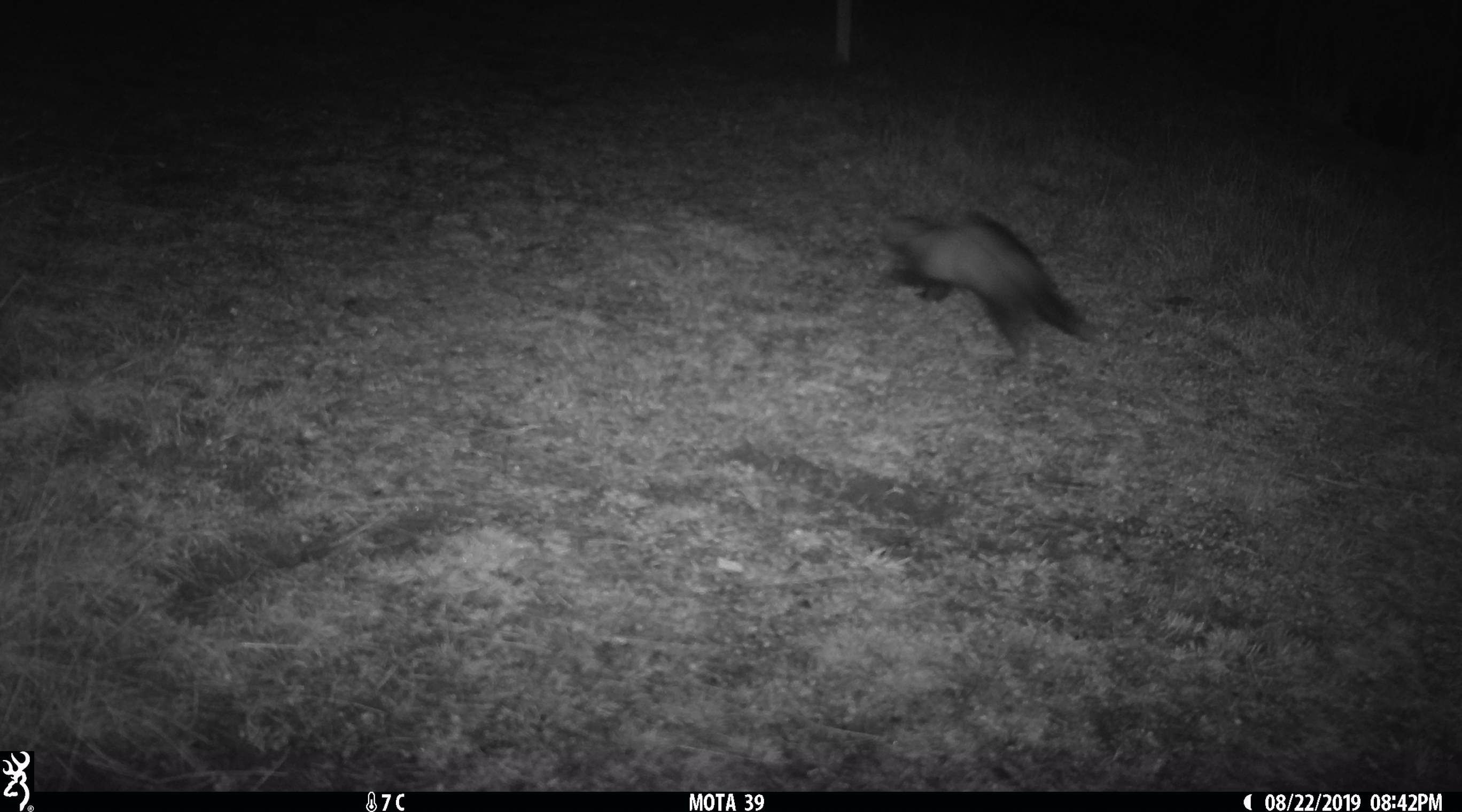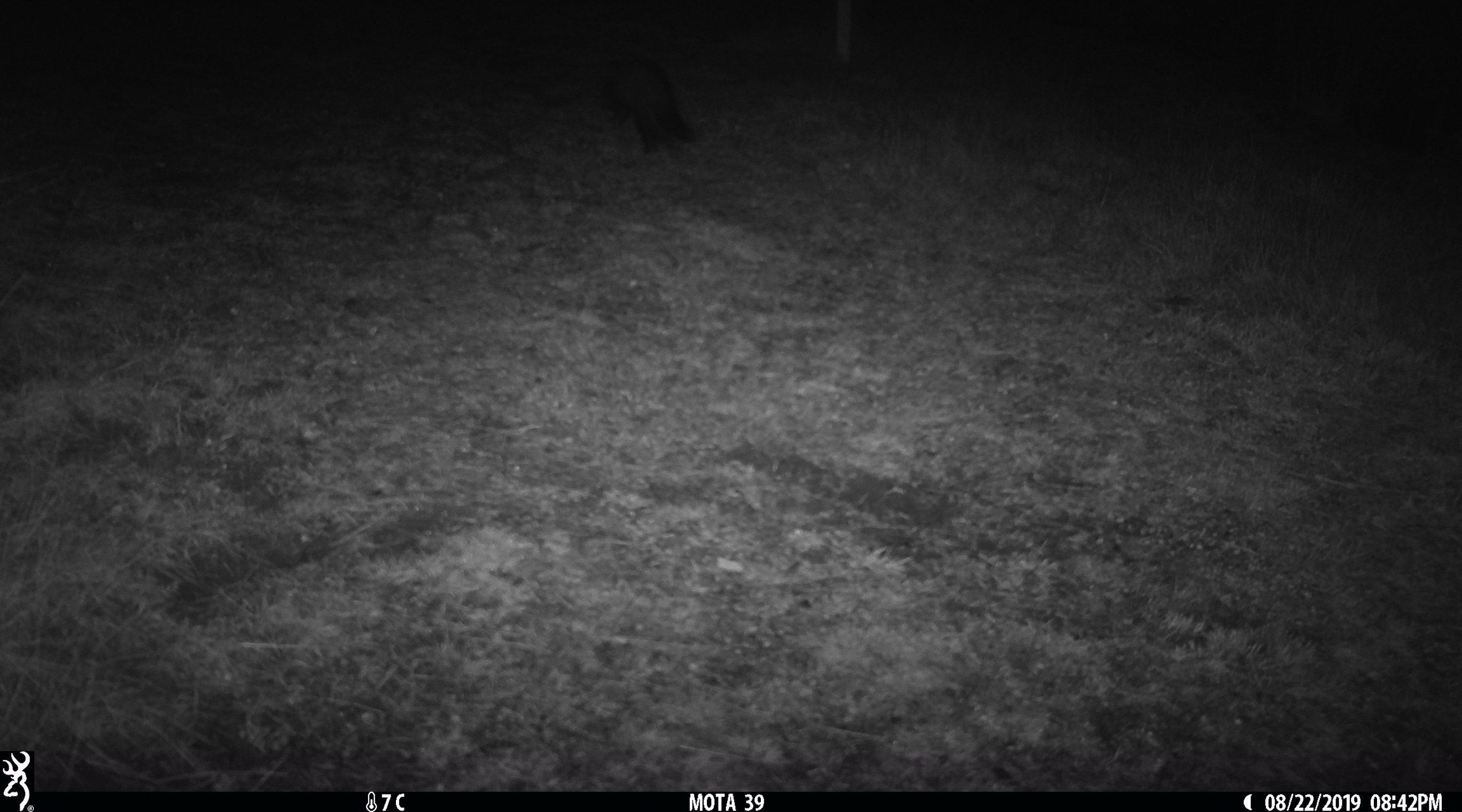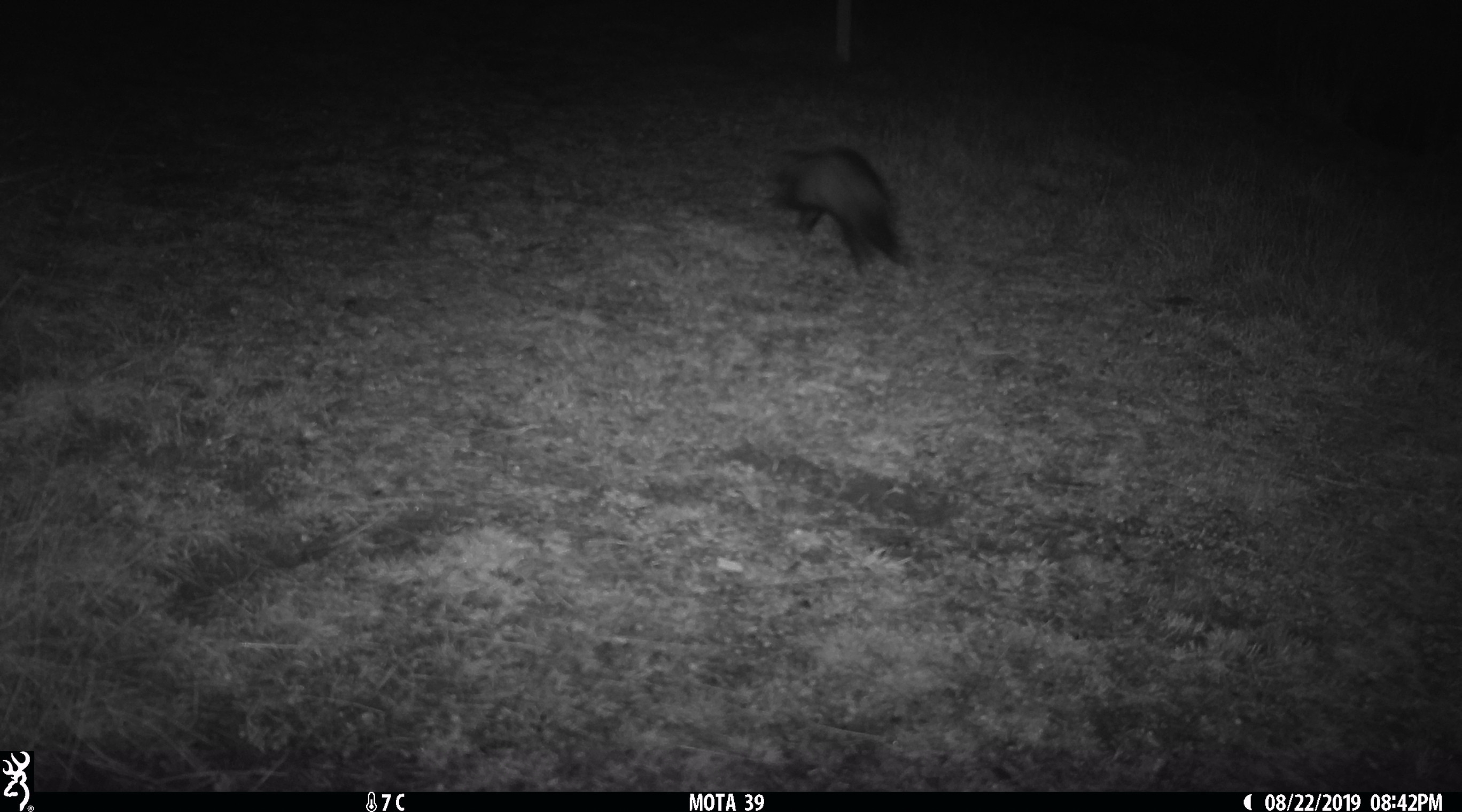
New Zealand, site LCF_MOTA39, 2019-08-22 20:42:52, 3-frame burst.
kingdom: Animalia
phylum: Chordata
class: Mammalia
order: Carnivora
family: Mustelidae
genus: Mustela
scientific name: Mustela furo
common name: ferret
Ferret (Mustela furo).